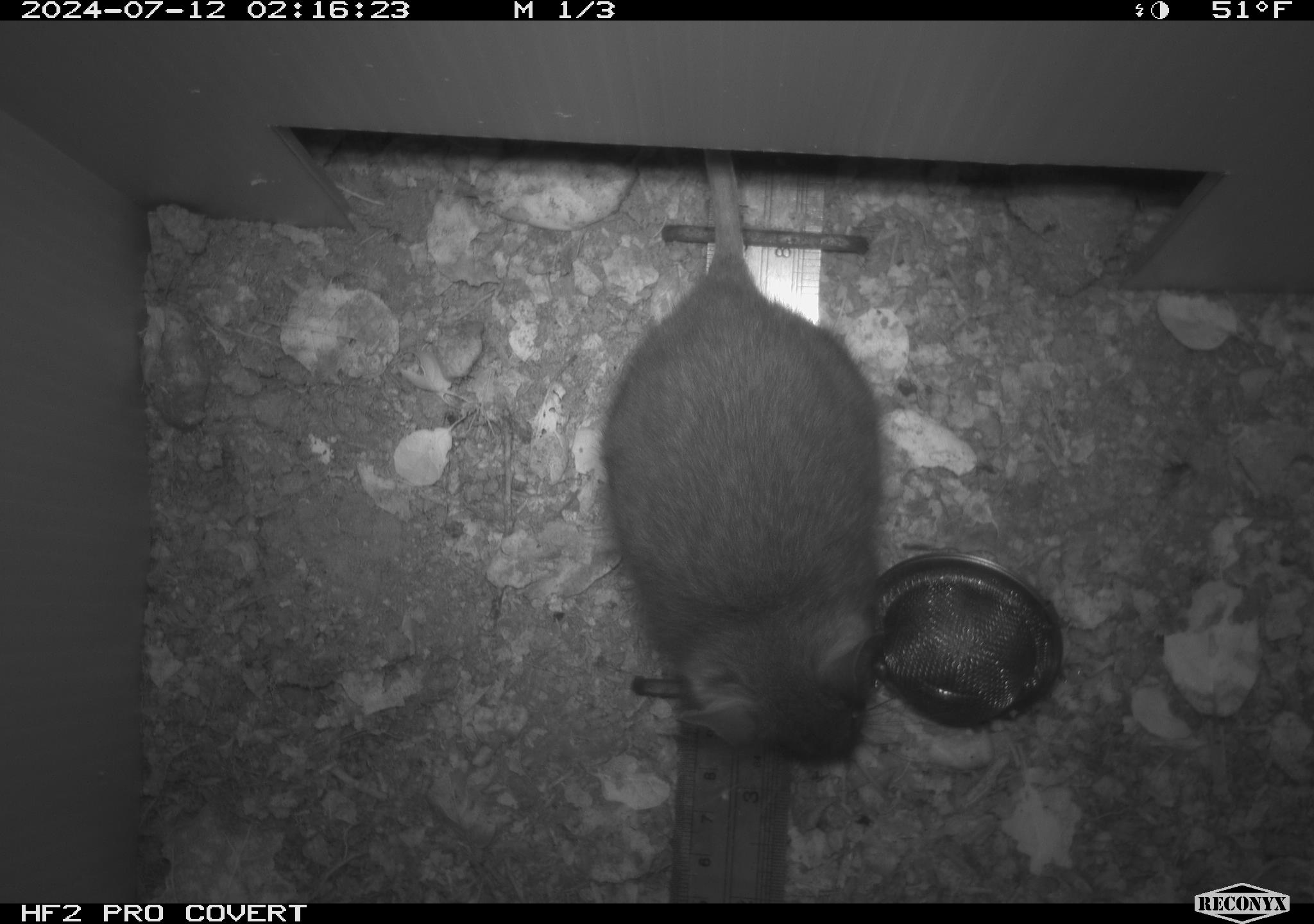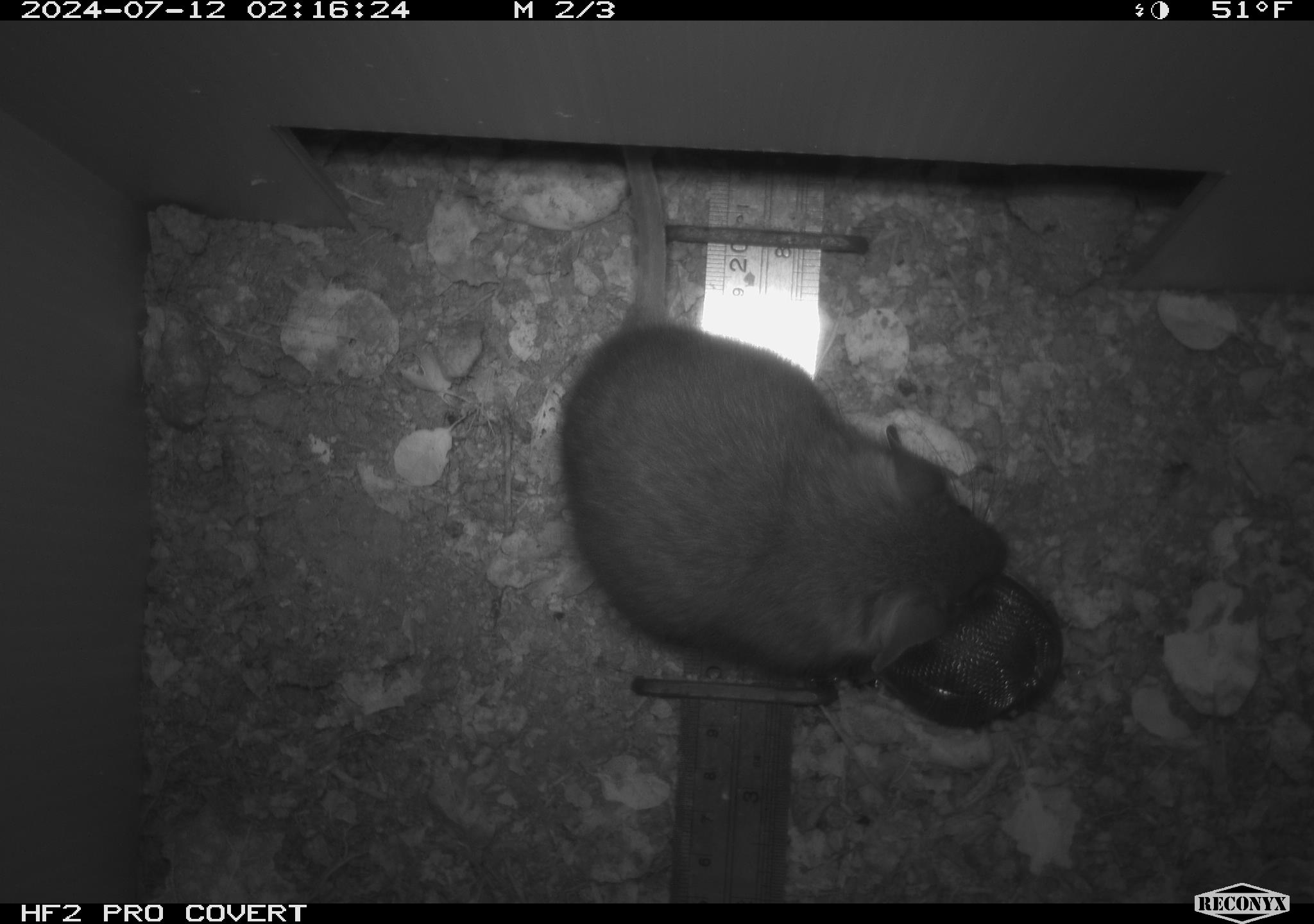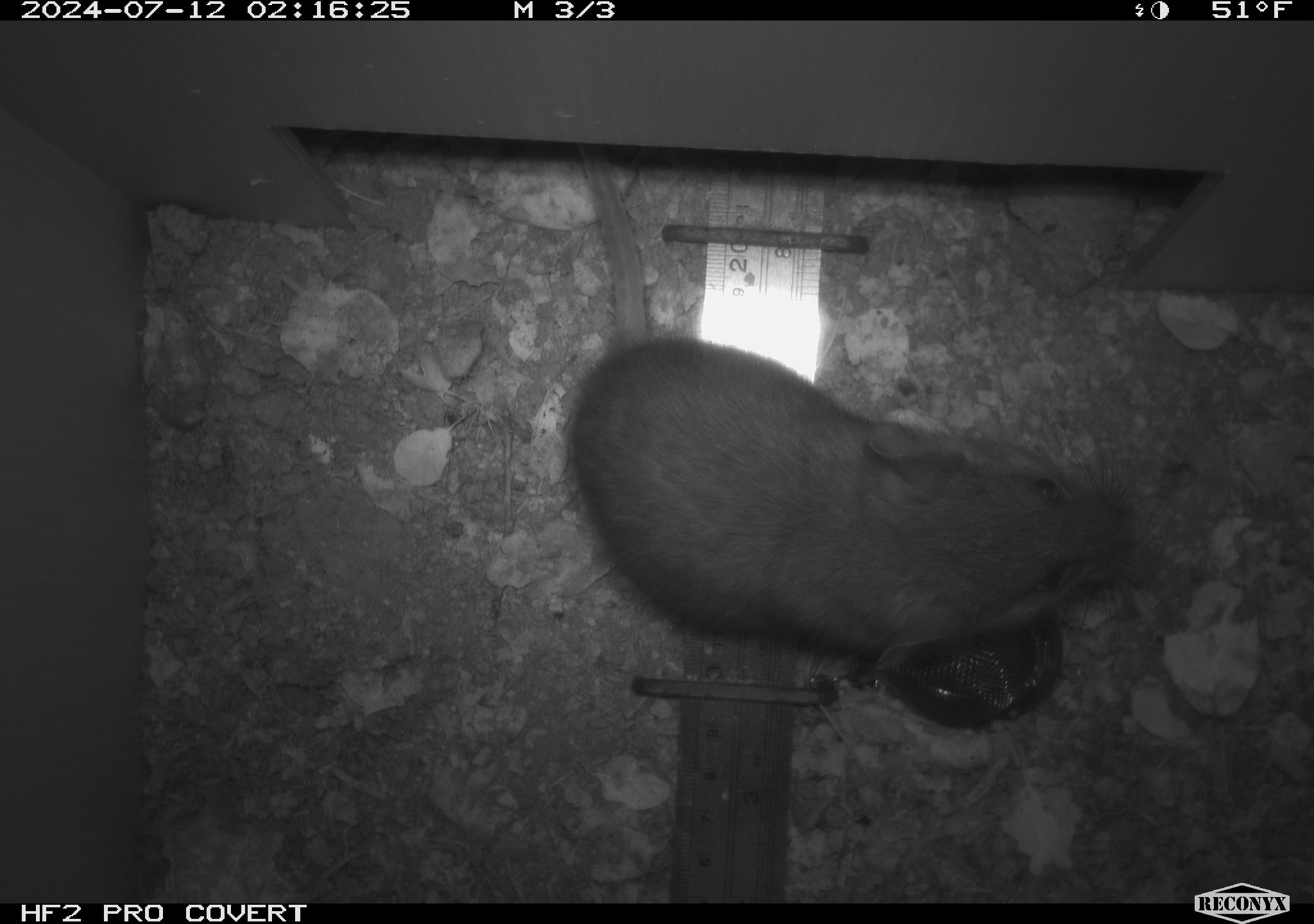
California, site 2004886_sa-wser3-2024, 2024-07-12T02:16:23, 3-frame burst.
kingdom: Animalia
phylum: Chordata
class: Mammalia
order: Rodentia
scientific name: Rodentia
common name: woodrat or rat or mouse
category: woodrat or rat or mouse species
Woodrat or rat or mouse species (woodrat or rat or mouse) (Rodentia).